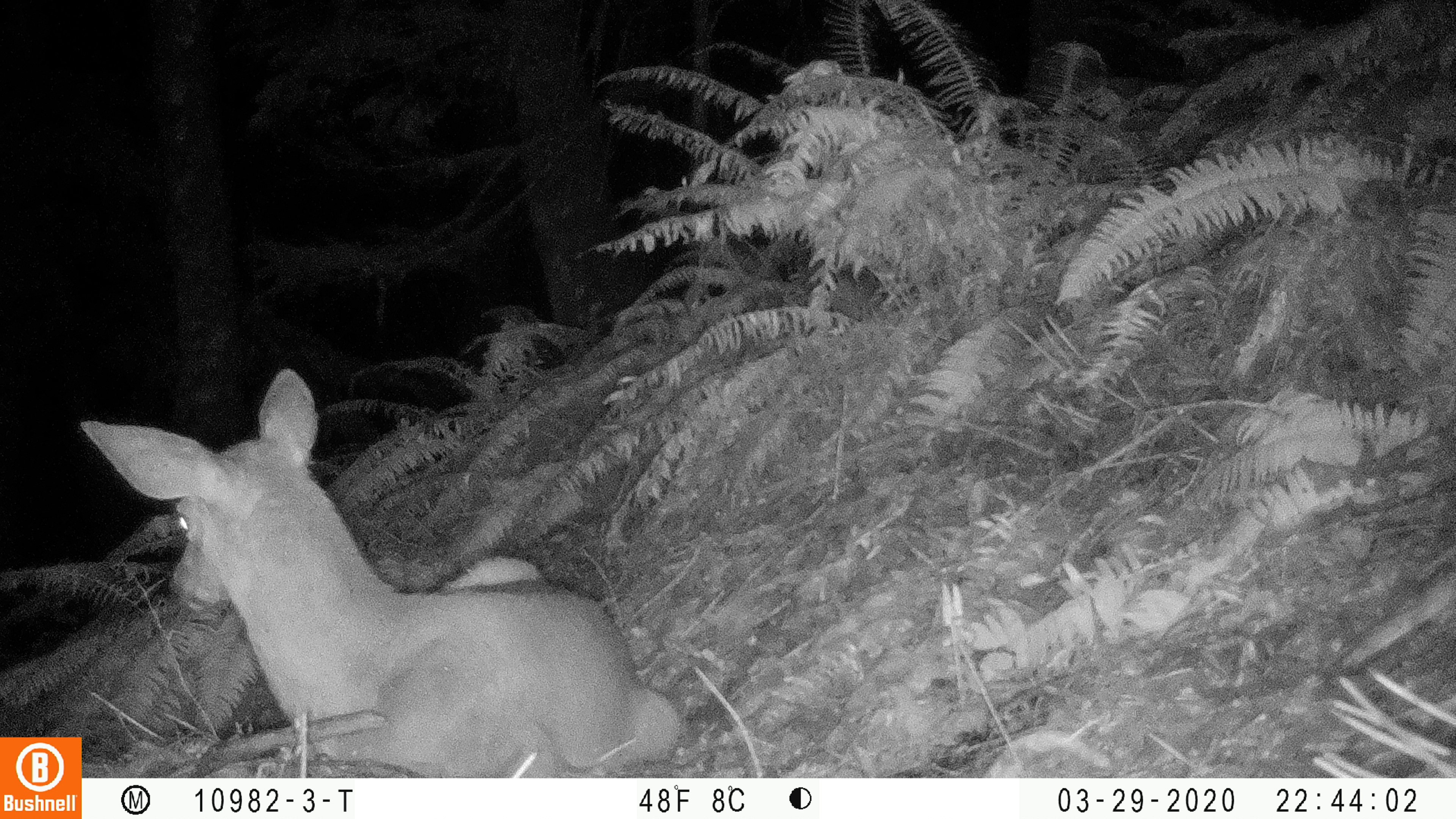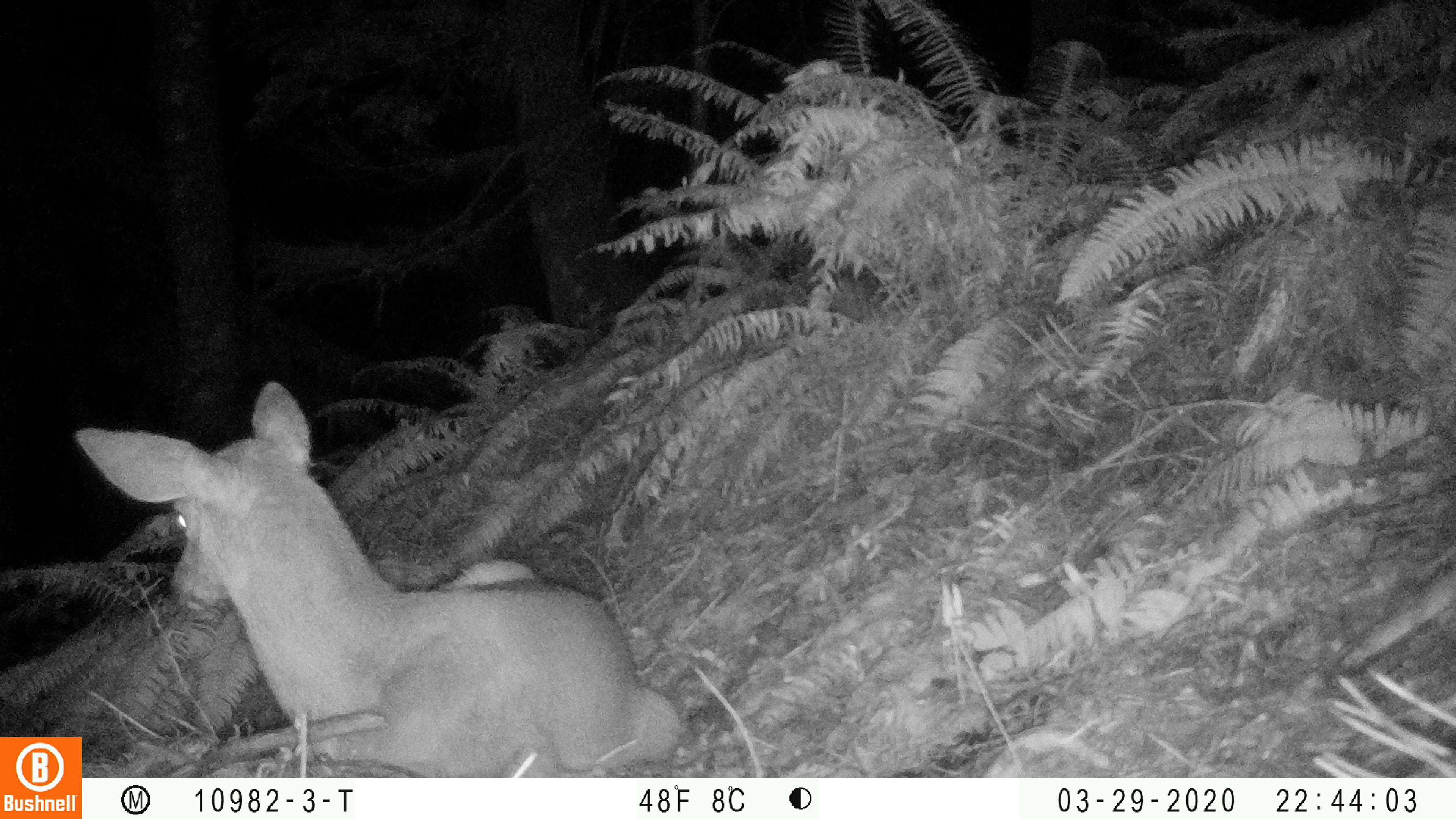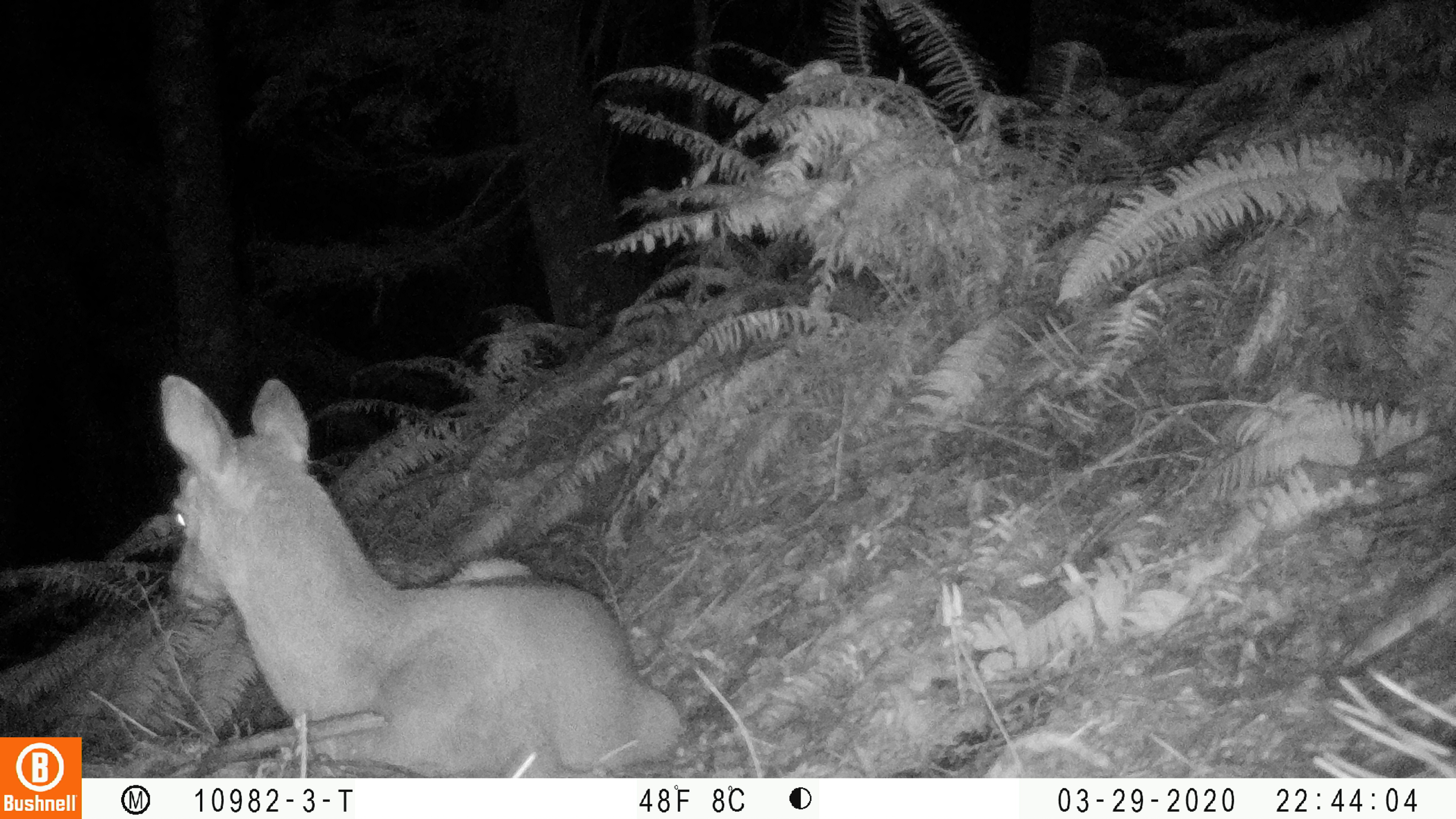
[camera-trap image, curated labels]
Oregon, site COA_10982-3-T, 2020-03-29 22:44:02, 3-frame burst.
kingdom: Animalia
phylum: Chordata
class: Mammalia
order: Artiodactyla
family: Cervidae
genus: Odocoileus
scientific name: Odocoileus hemionus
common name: black-tailed deer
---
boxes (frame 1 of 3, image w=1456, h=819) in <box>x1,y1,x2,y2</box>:
black-tailed deer: <box>86,360,681,774</box>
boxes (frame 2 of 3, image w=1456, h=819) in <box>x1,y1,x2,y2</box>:
black-tailed deer: <box>59,374,685,727</box>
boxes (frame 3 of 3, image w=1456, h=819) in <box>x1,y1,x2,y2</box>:
black-tailed deer: <box>146,361,687,770</box>